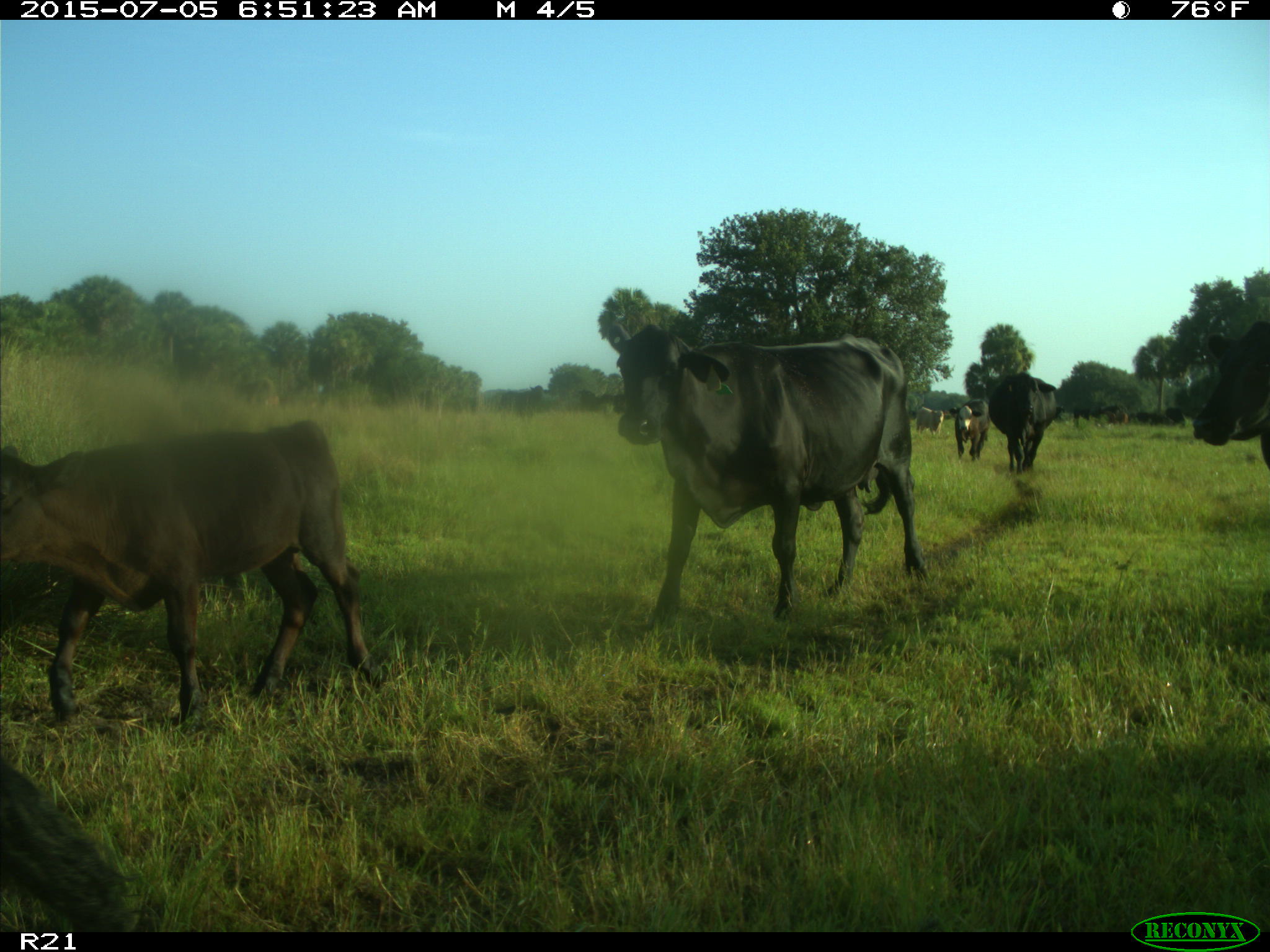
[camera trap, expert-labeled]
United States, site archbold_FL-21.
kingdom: Animalia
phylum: Chordata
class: Mammalia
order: Artiodactyla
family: Bovidae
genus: Bos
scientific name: Bos taurus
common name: domestic cow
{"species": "Bos taurus (domestic cow)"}